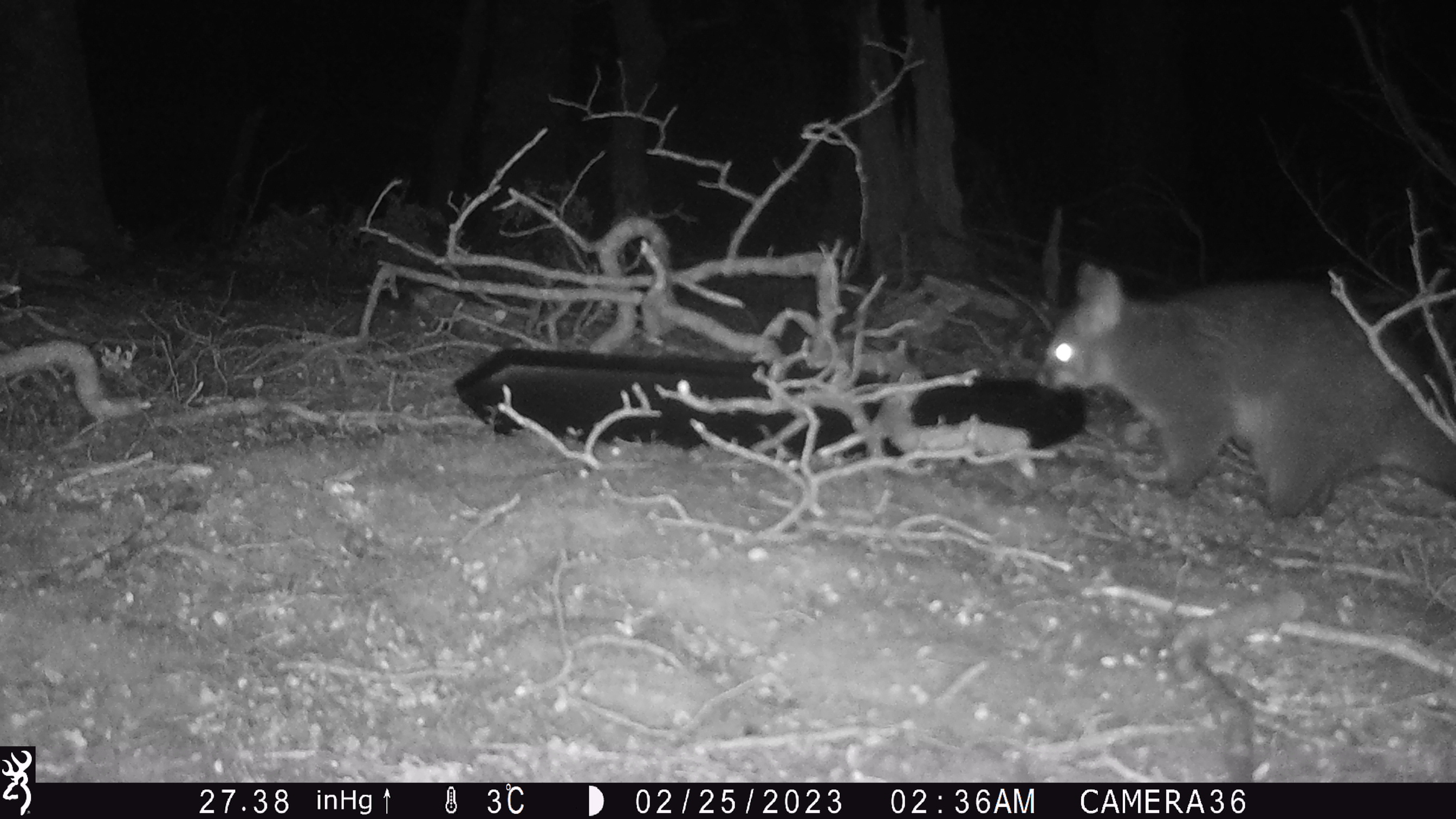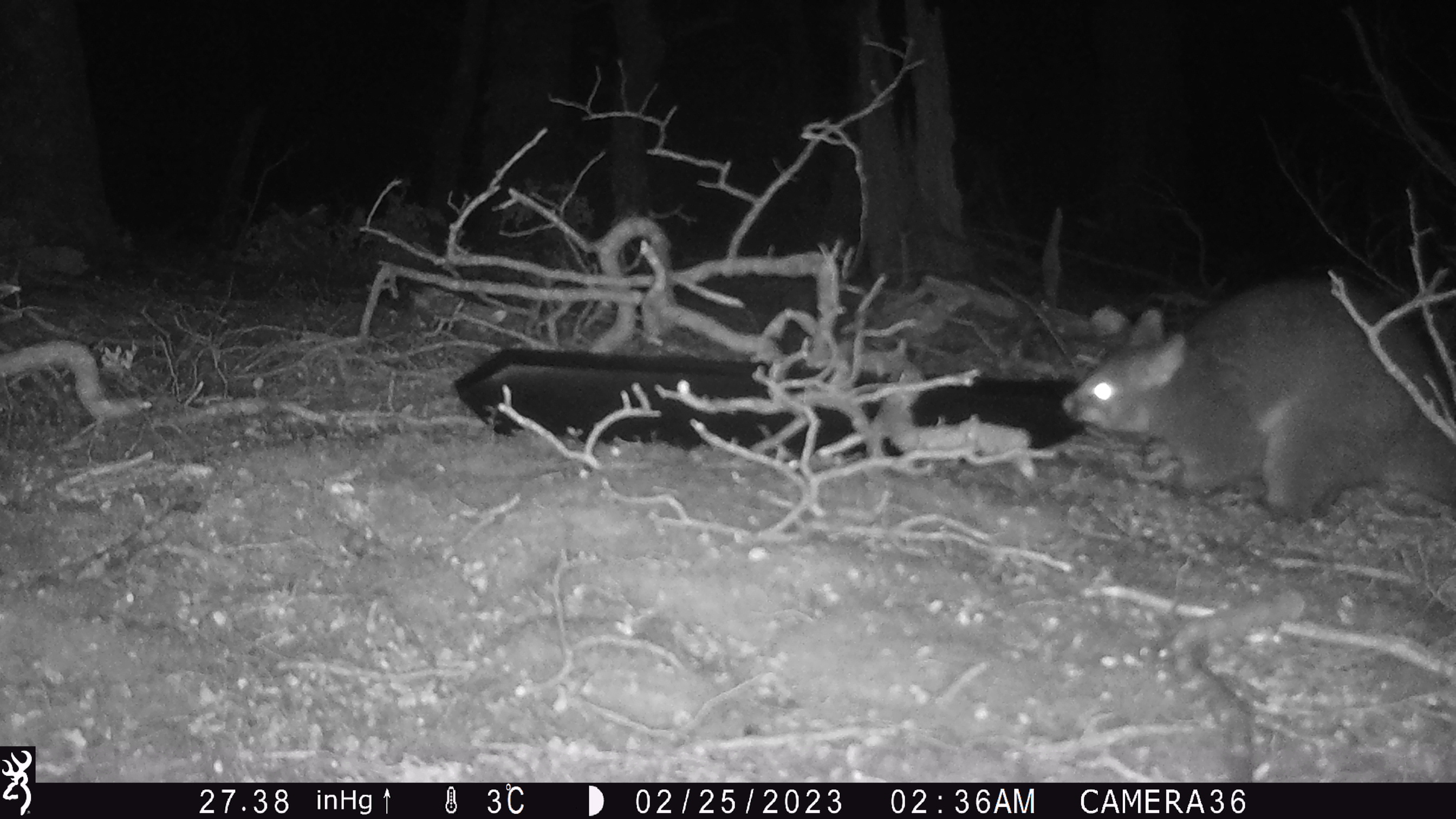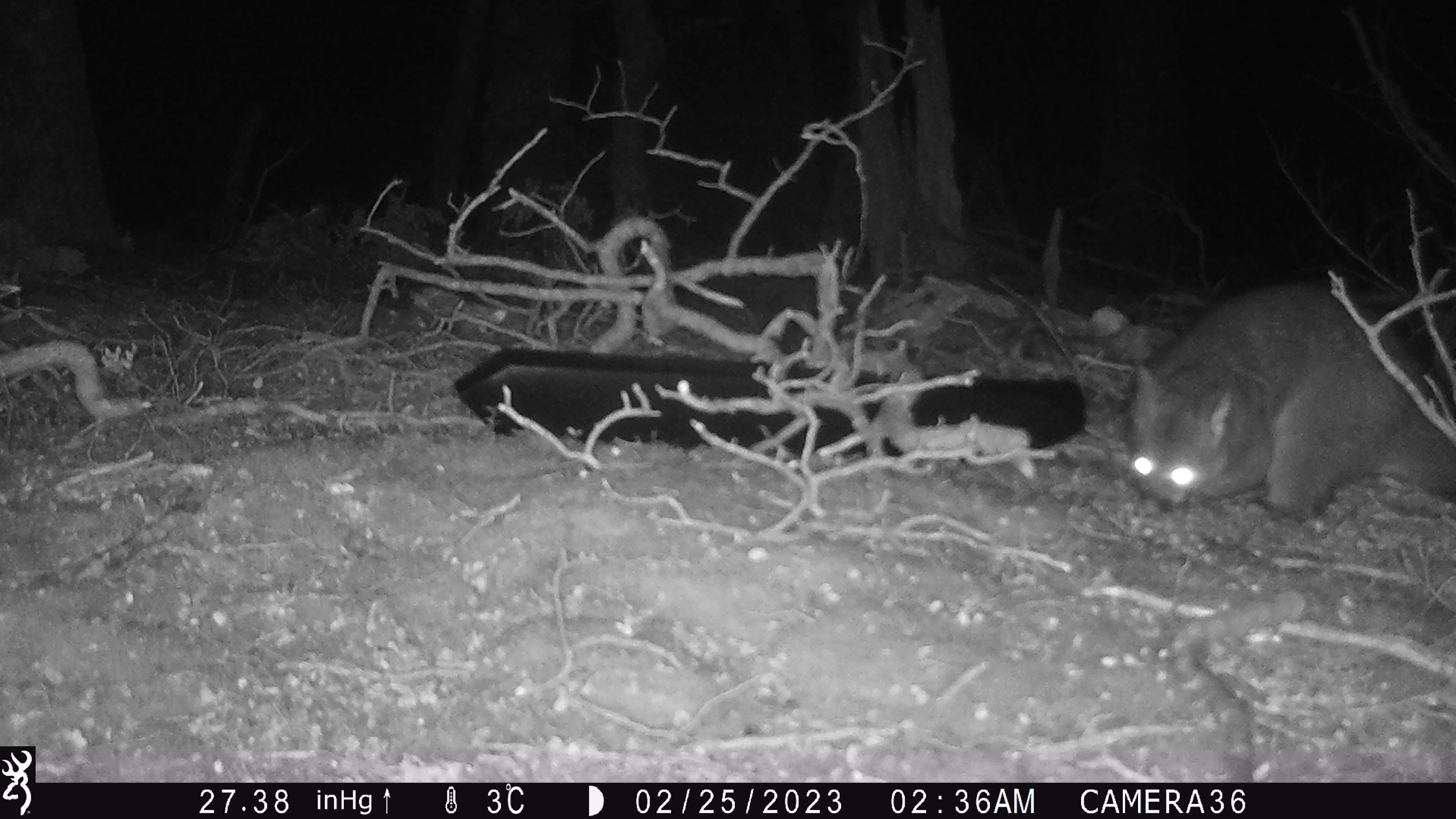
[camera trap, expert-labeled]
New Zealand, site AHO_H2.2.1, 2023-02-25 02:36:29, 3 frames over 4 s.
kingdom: Animalia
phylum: Chordata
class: Mammalia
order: Carnivora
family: Mustelidae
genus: Mustela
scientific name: Mustela erminea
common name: stoat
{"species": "stoat (Mustela erminea)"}